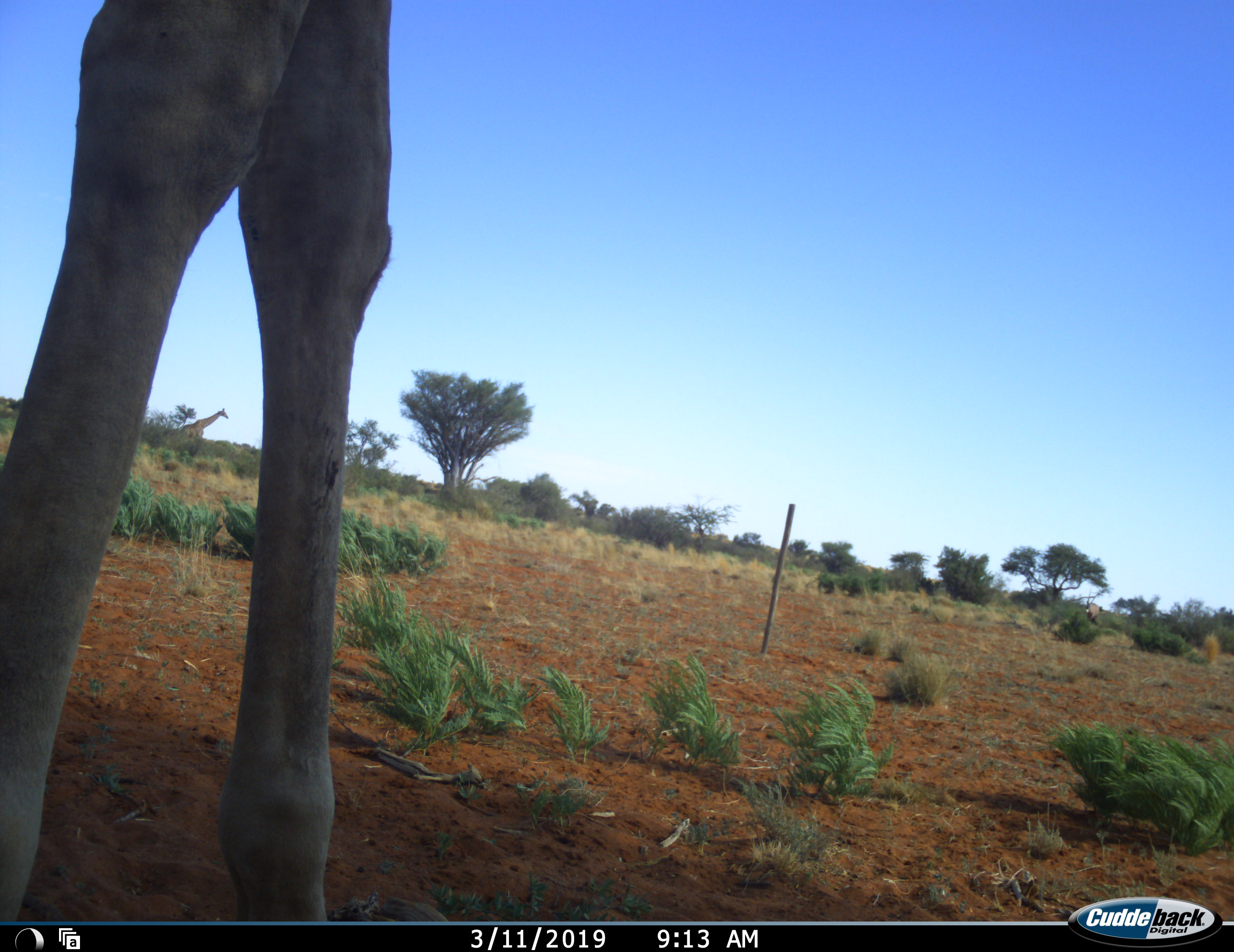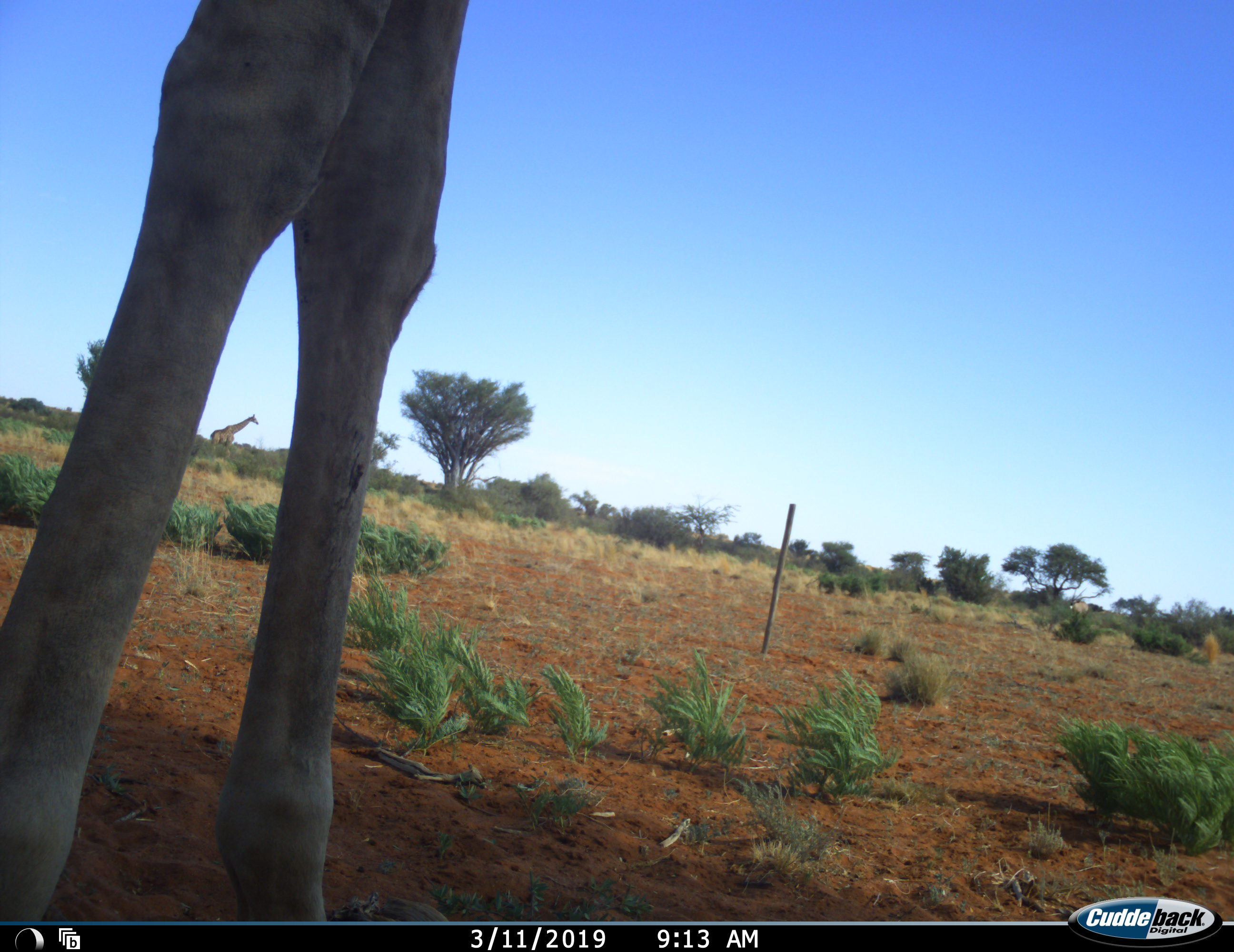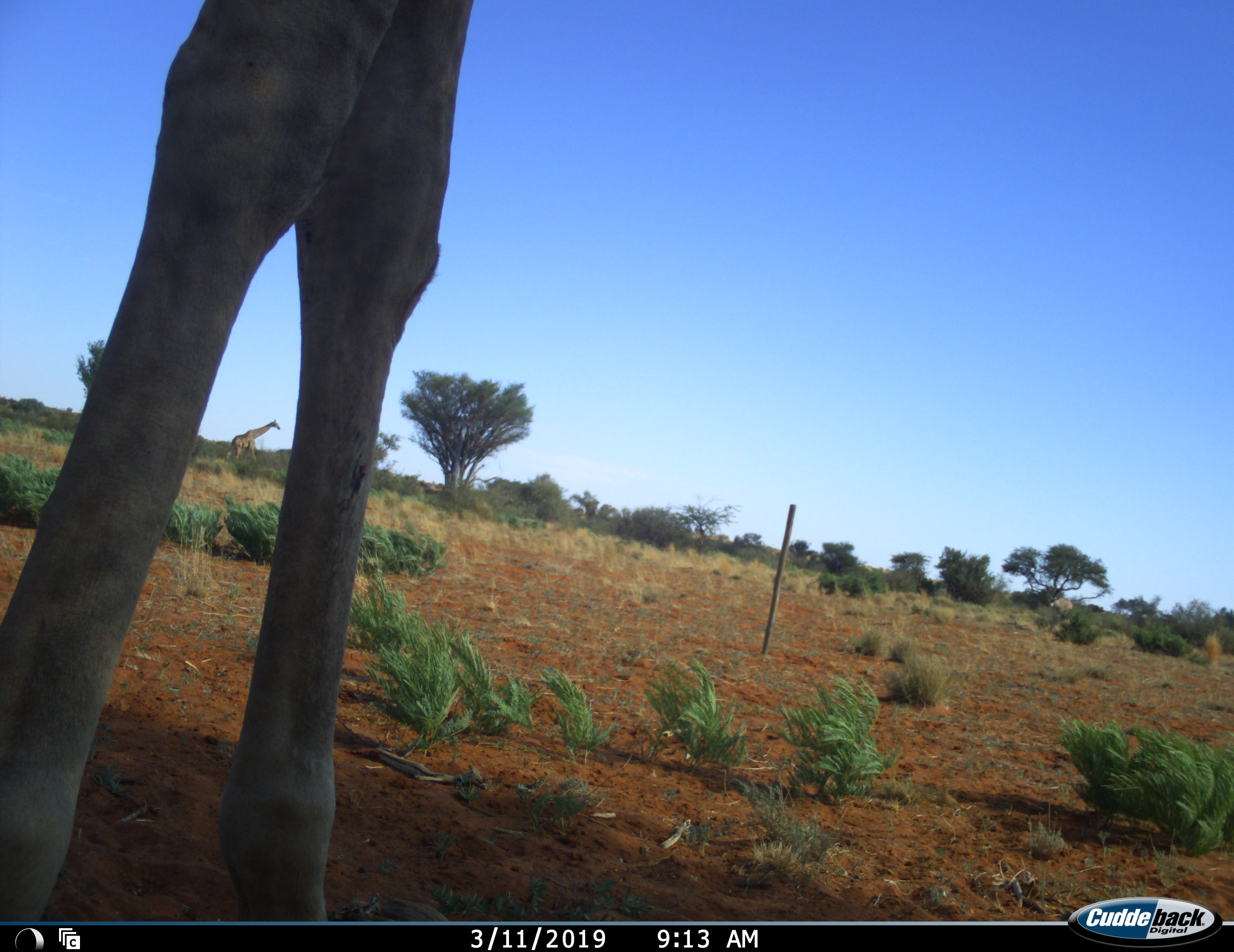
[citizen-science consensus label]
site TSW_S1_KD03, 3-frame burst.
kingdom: Animalia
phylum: Chordata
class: Mammalia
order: Artiodactyla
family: Giraffidae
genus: Giraffa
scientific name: Giraffa camelopardalis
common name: giraffe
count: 2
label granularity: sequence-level